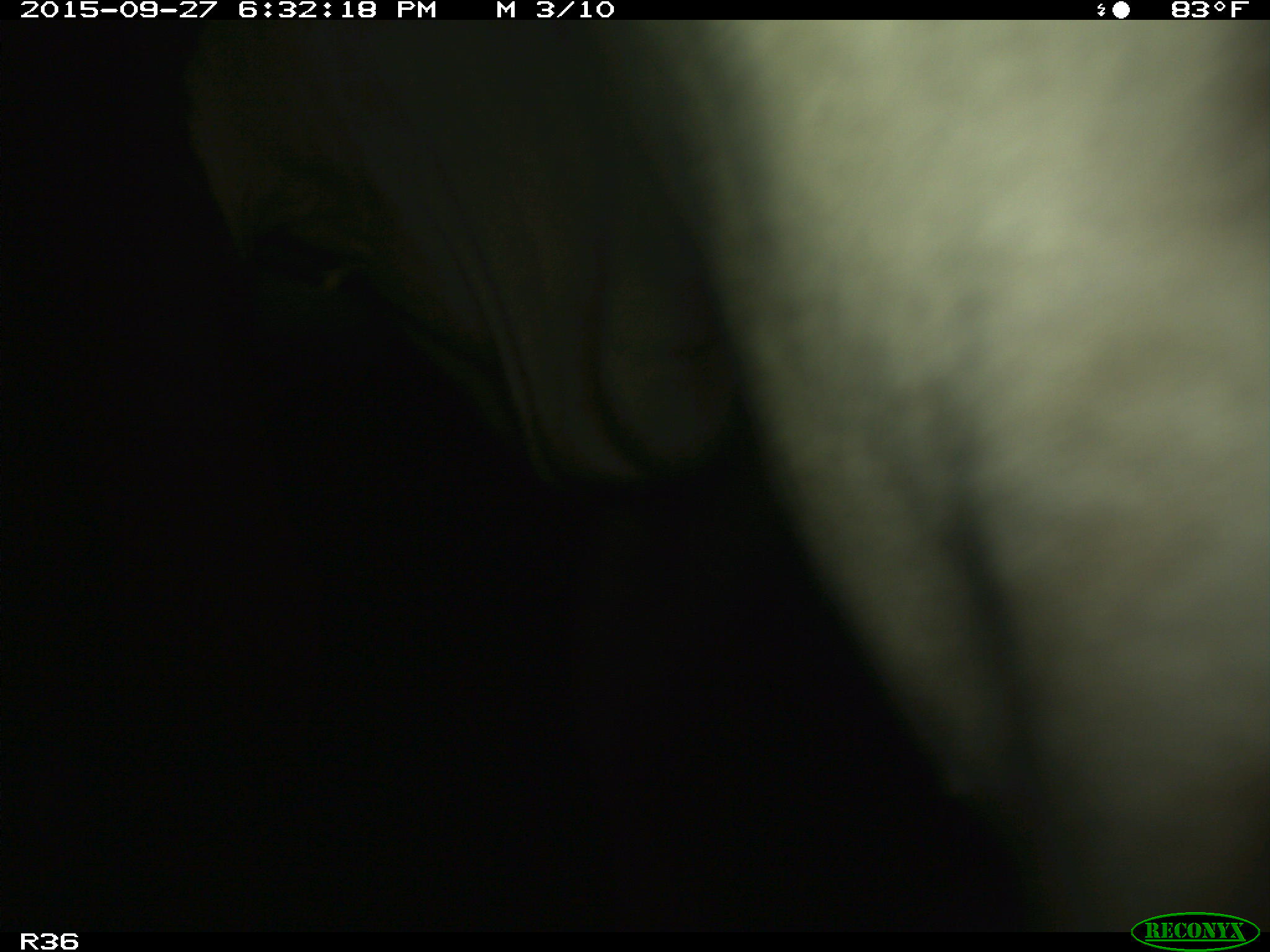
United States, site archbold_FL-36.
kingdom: Animalia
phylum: Chordata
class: Mammalia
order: Artiodactyla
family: Bovidae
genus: Bos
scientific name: Bos taurus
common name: domestic cow